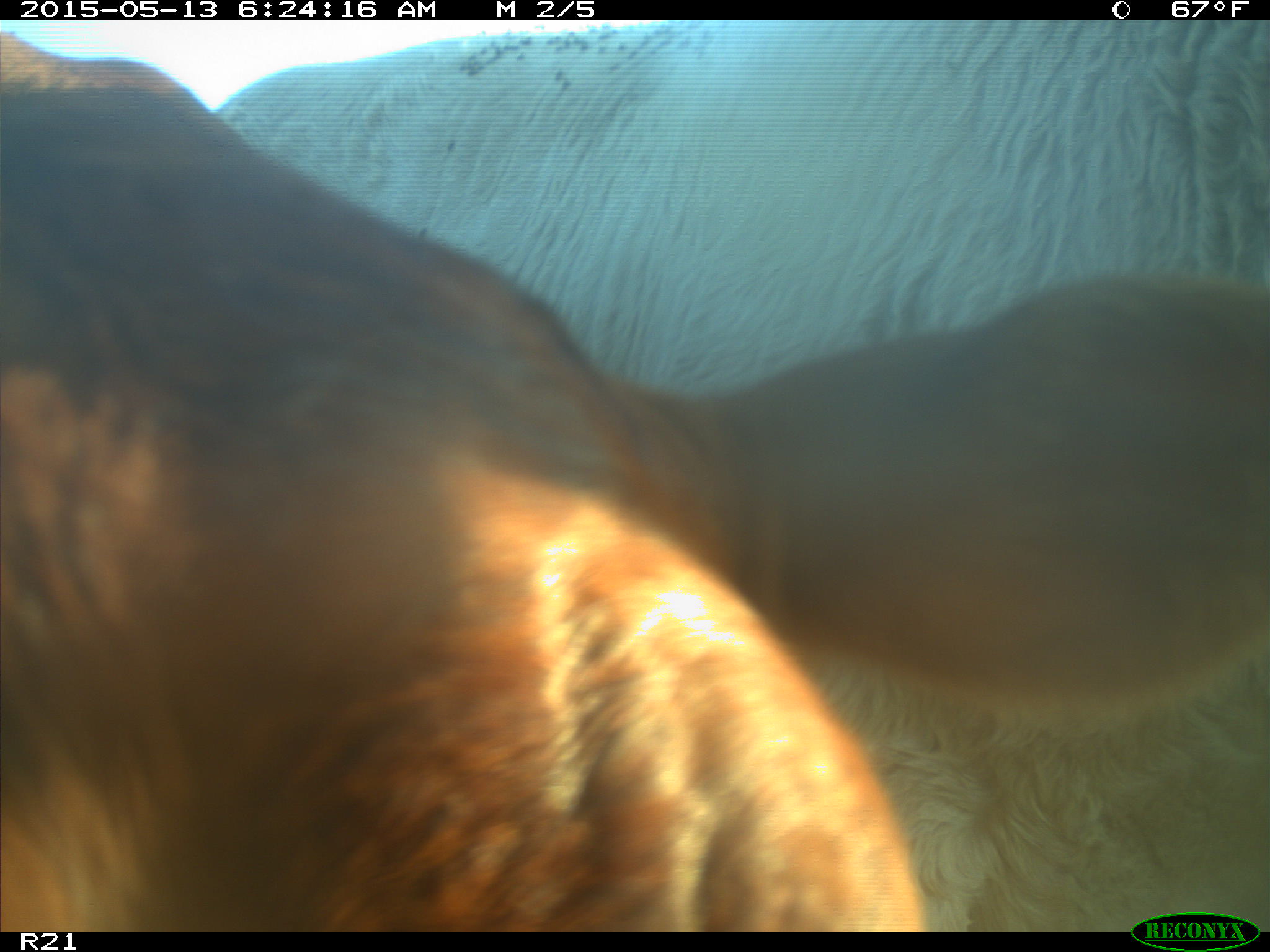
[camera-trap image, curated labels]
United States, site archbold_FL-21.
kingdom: Animalia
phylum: Chordata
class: Mammalia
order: Artiodactyla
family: Bovidae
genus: Bos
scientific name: Bos taurus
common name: domestic cow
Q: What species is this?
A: Bos taurus (domestic cow).